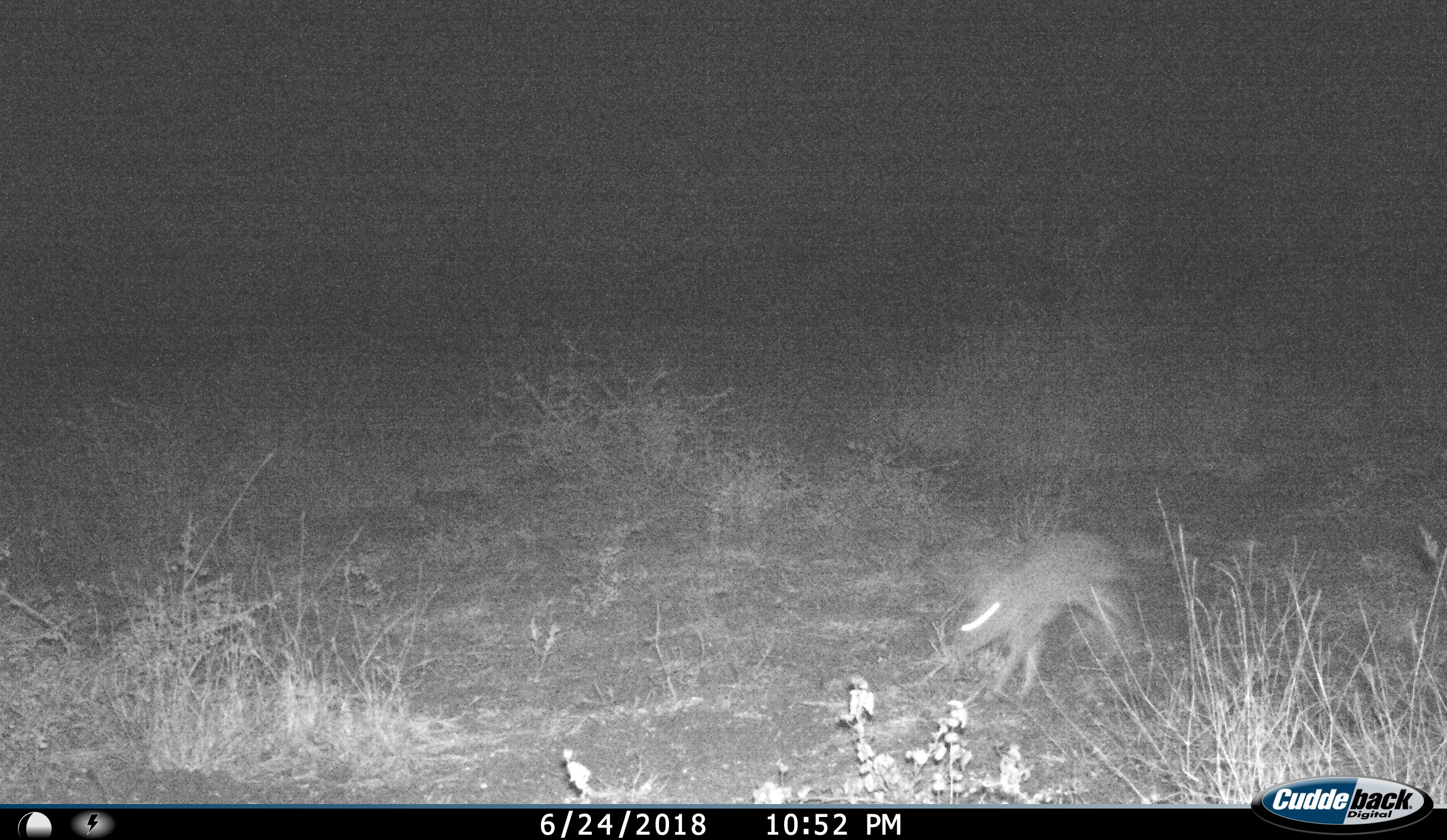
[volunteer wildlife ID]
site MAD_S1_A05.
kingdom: Animalia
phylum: Chordata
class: Mammalia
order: Lagomorpha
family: Leporidae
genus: Lepus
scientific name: Lepus capensis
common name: cape hare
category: harecape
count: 1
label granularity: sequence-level